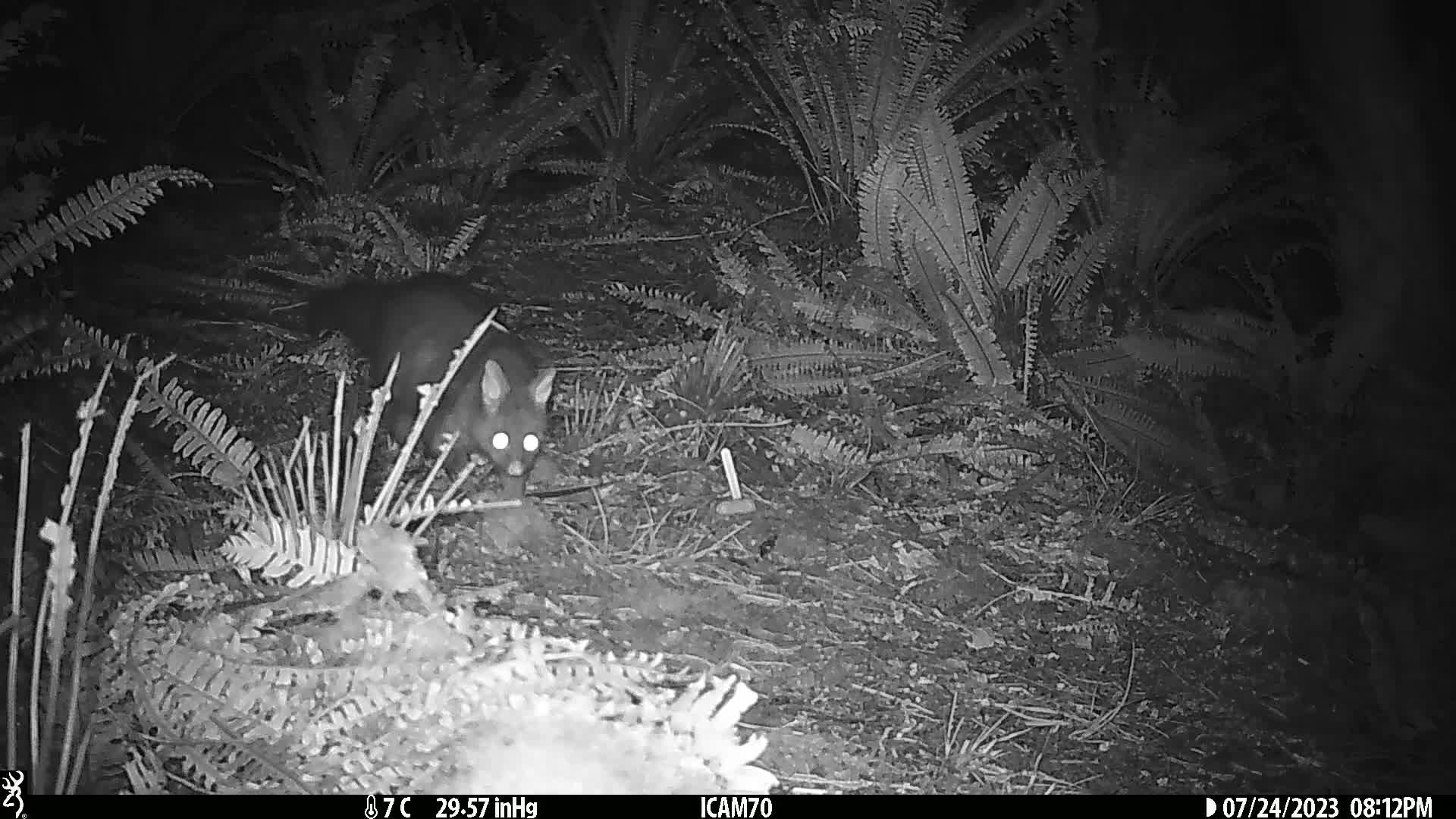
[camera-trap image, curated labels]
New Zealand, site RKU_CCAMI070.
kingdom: Animalia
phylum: Chordata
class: Mammalia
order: Diprotodontia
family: Phalangeridae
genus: Trichosurus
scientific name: Trichosurus vulpecula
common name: common brushtail possum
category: possum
Possum (common brushtail possum) (Trichosurus vulpecula).